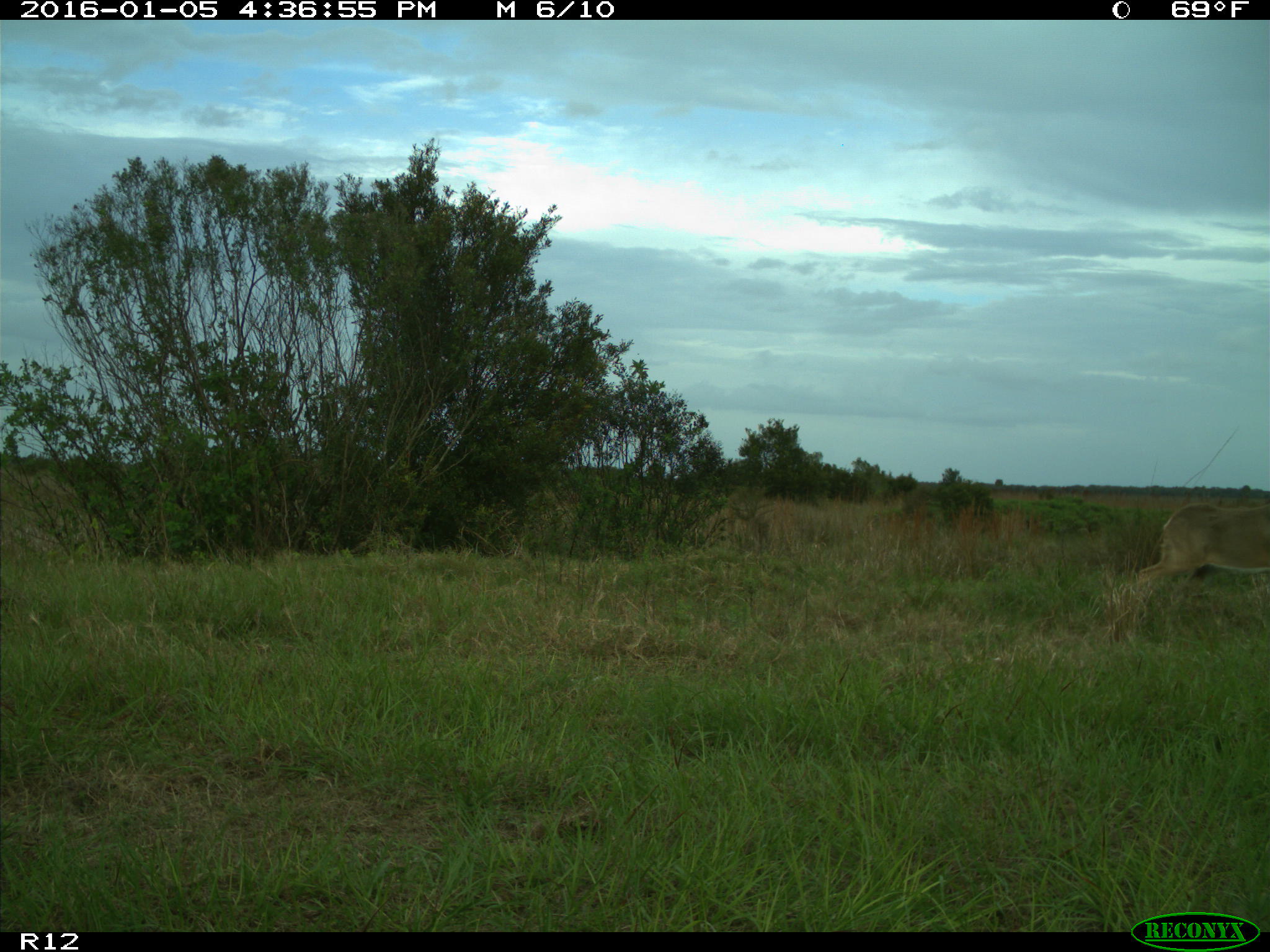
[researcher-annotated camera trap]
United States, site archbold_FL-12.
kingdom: Animalia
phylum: Chordata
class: Mammalia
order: Artiodactyla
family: Cervidae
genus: Odocoileus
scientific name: Odocoileus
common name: deer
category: unidentified deer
Unidentified deer (deer) (Odocoileus).